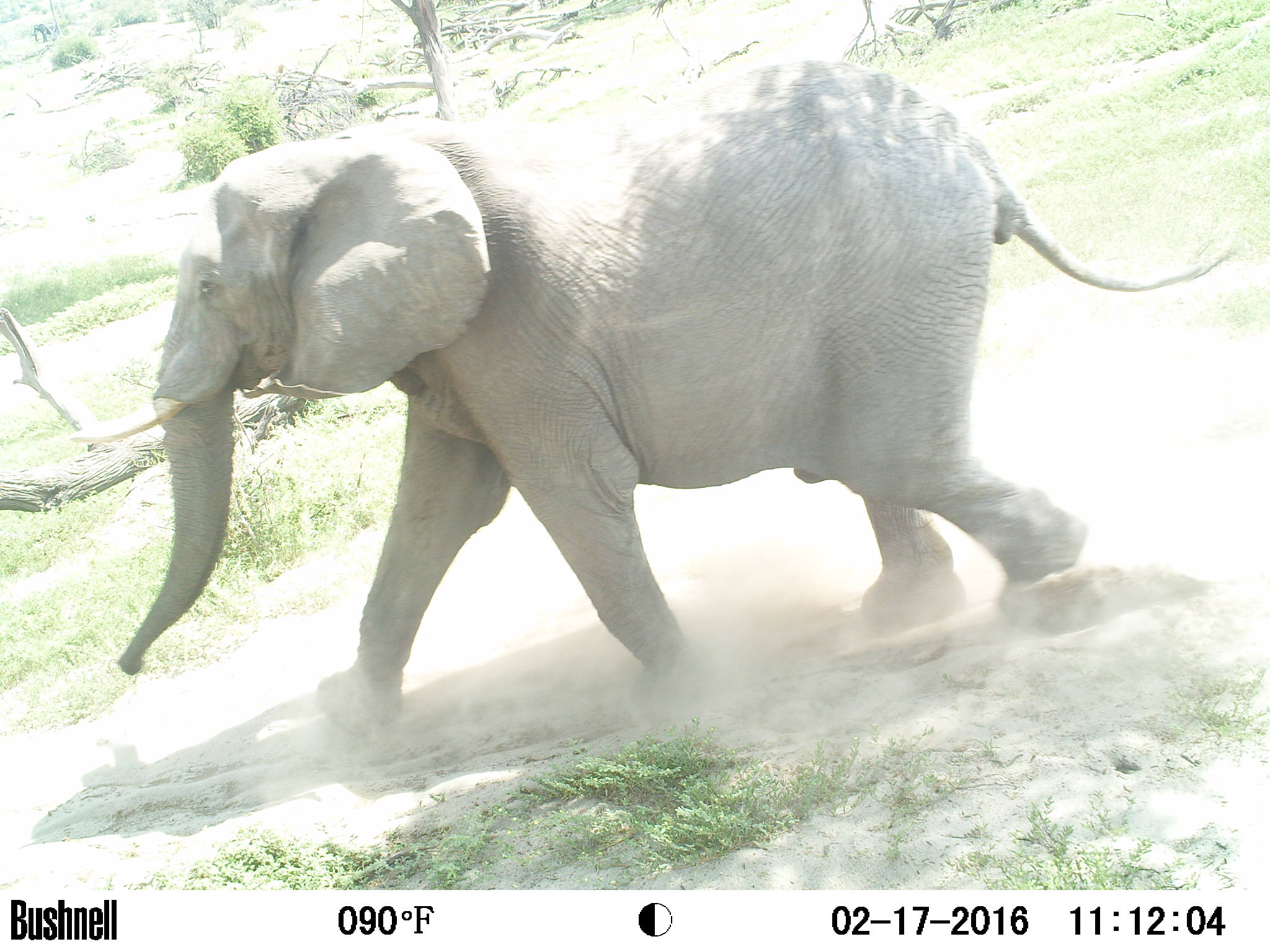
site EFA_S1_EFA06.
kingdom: Animalia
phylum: Chordata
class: Mammalia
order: Proboscidea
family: Elephantidae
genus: Loxodonta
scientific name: Loxodonta africana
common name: african bush elephant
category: elephant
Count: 1.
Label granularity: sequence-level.